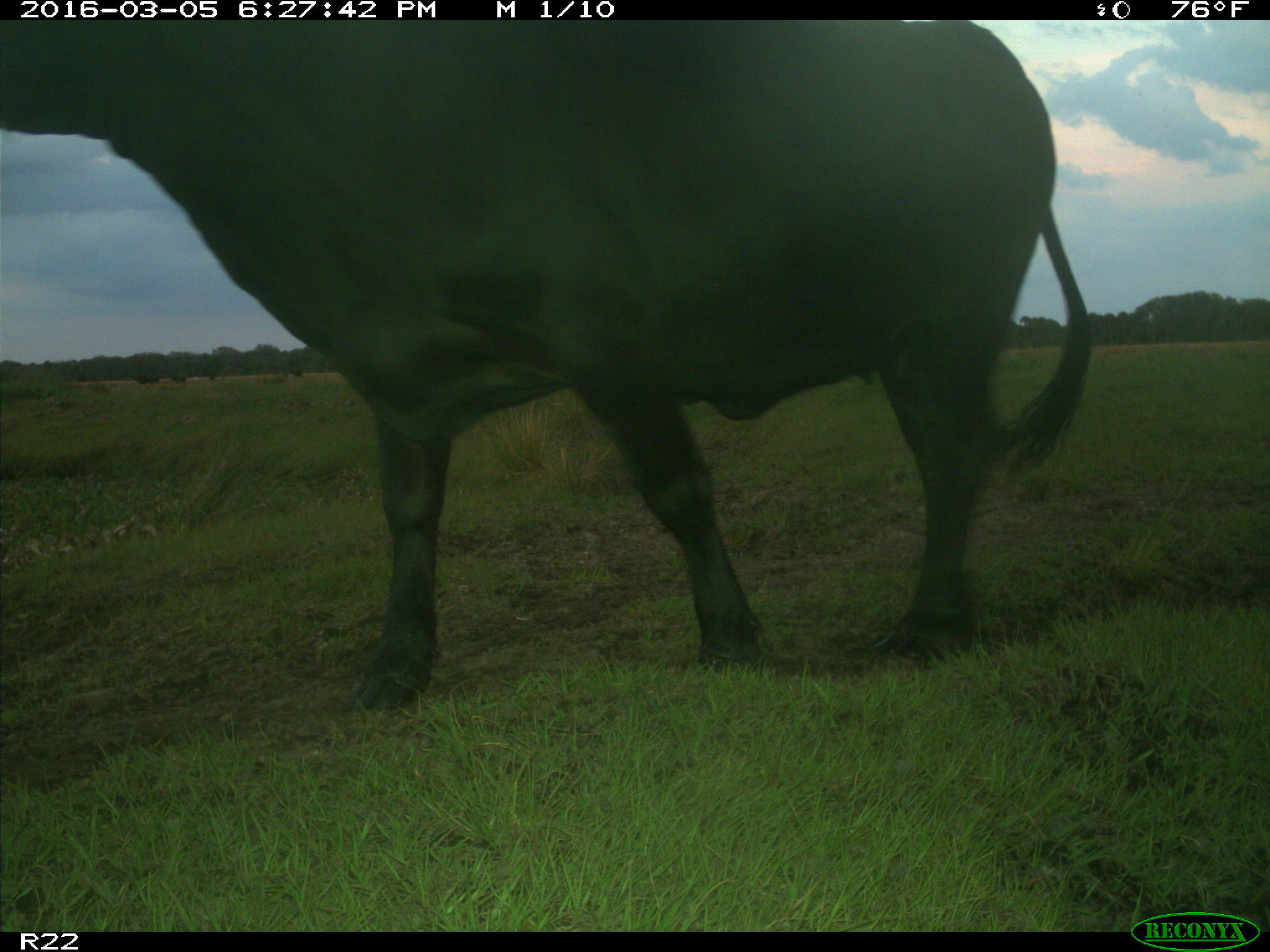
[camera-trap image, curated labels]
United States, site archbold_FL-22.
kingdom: Animalia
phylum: Chordata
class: Mammalia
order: Artiodactyla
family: Bovidae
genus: Bos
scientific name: Bos taurus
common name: domestic cow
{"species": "Bos taurus (domestic cow)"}